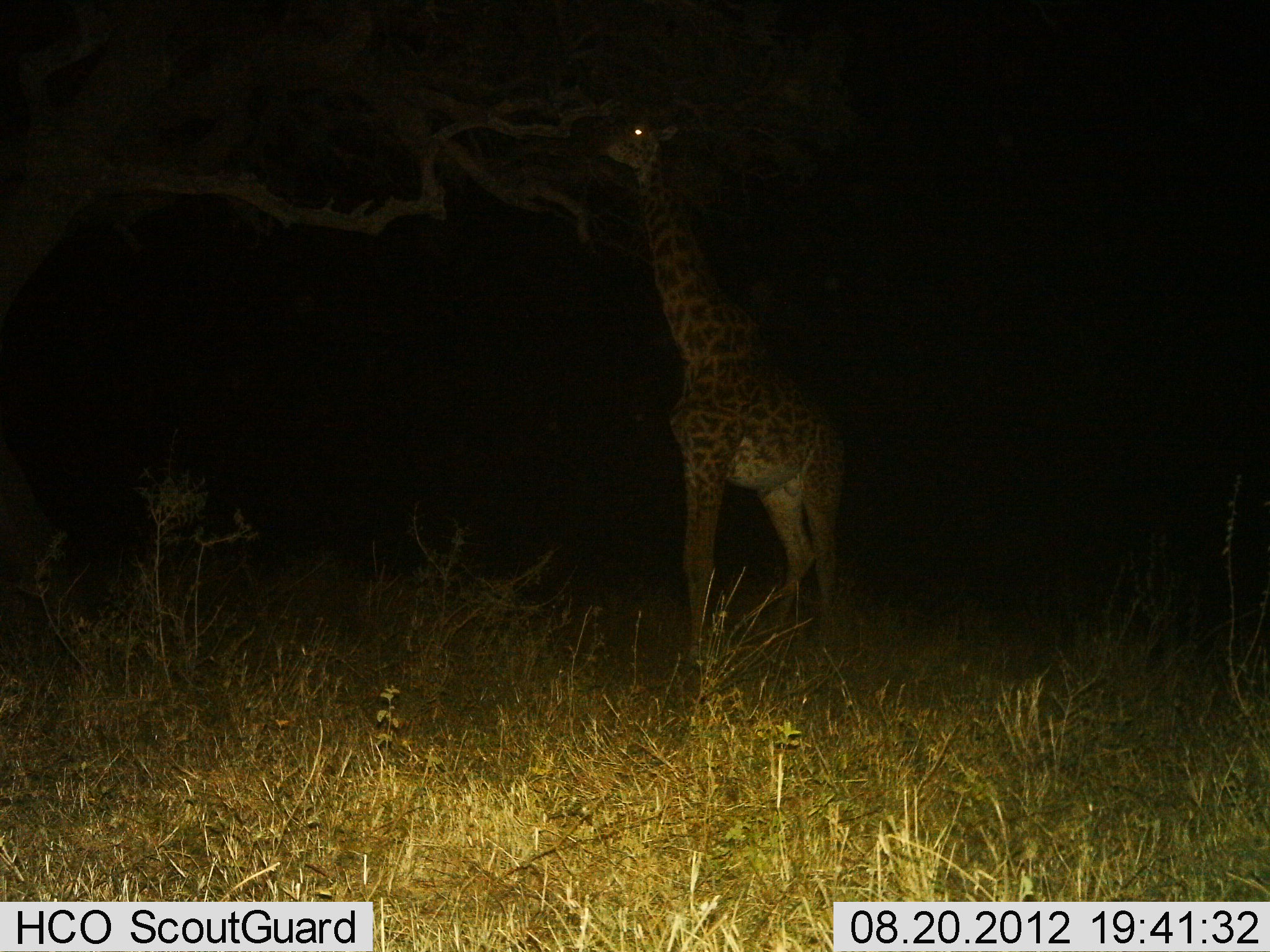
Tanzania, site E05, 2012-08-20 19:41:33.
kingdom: Animalia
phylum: Chordata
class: Mammalia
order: Artiodactyla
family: Giraffidae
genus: Giraffa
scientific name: Giraffa camelopardalis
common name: giraffe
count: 1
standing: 40%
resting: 0%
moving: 0%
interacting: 0%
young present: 0%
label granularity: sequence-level